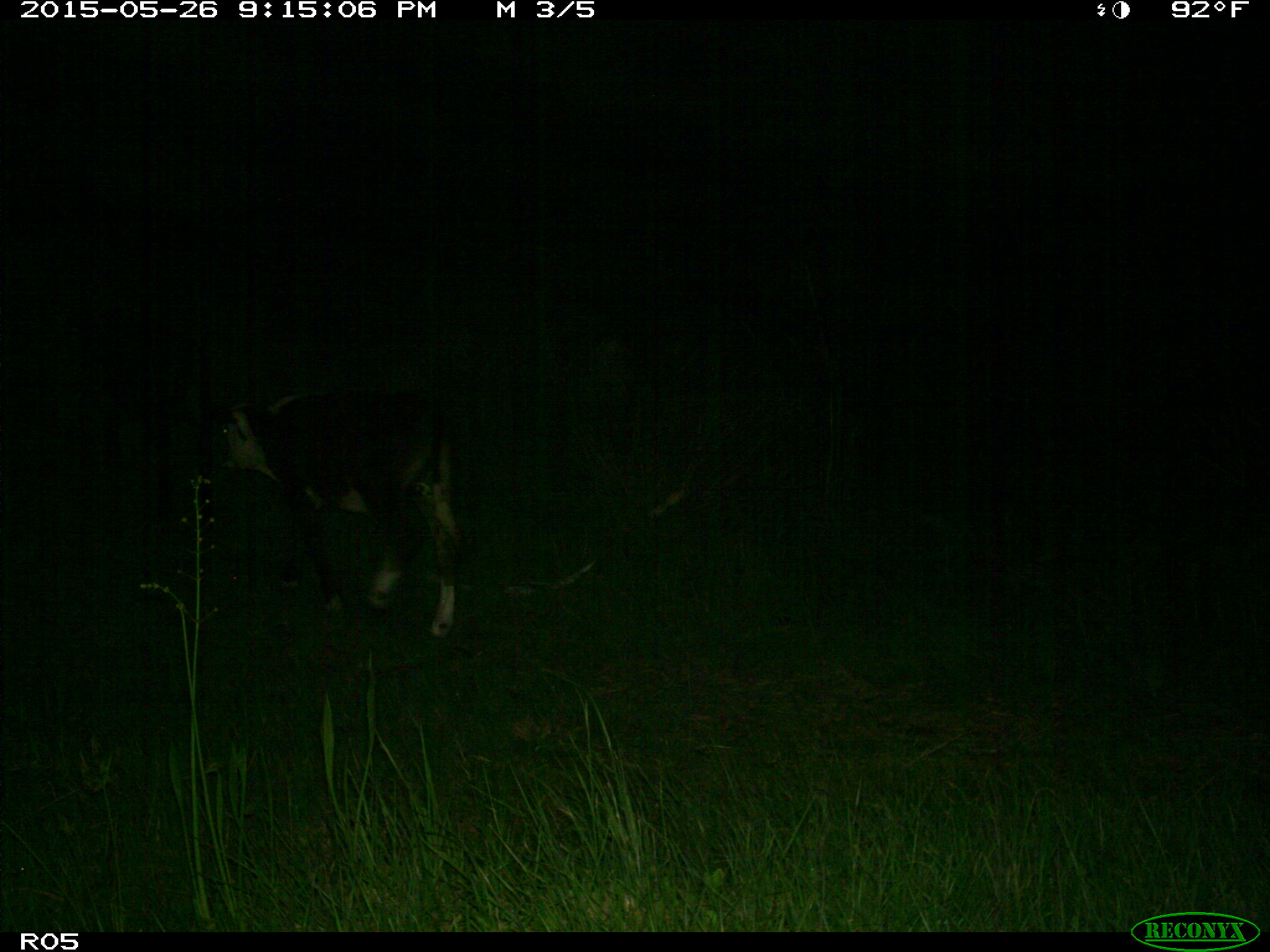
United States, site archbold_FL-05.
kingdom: Animalia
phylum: Chordata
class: Mammalia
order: Artiodactyla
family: Bovidae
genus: Bos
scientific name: Bos taurus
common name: domestic cow